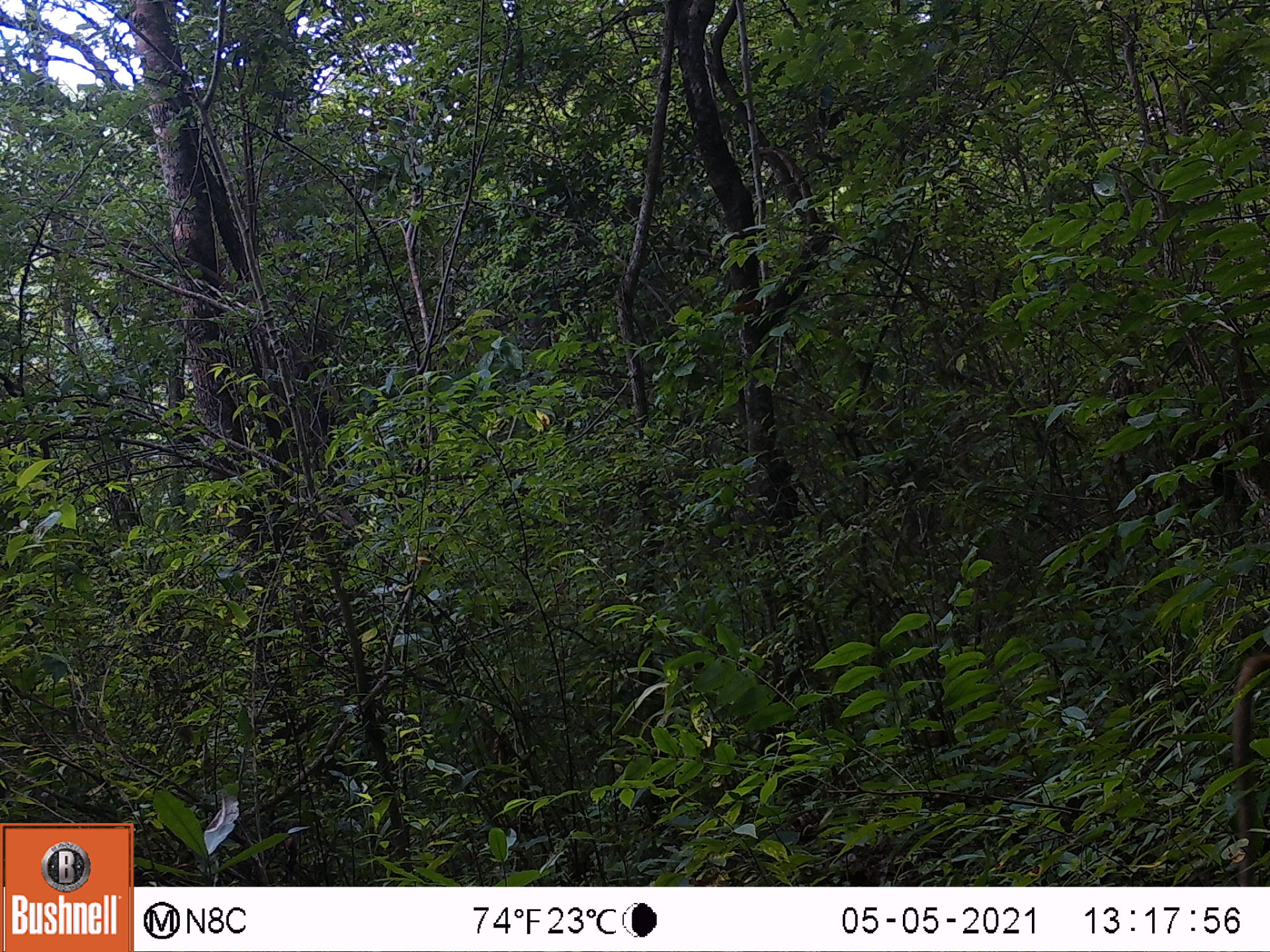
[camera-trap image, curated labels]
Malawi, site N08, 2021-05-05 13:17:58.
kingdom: Animalia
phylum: Chordata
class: Mammalia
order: Primates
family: Cercopithecidae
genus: Papio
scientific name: Papio cynocephalus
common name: yellow baboon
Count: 1.